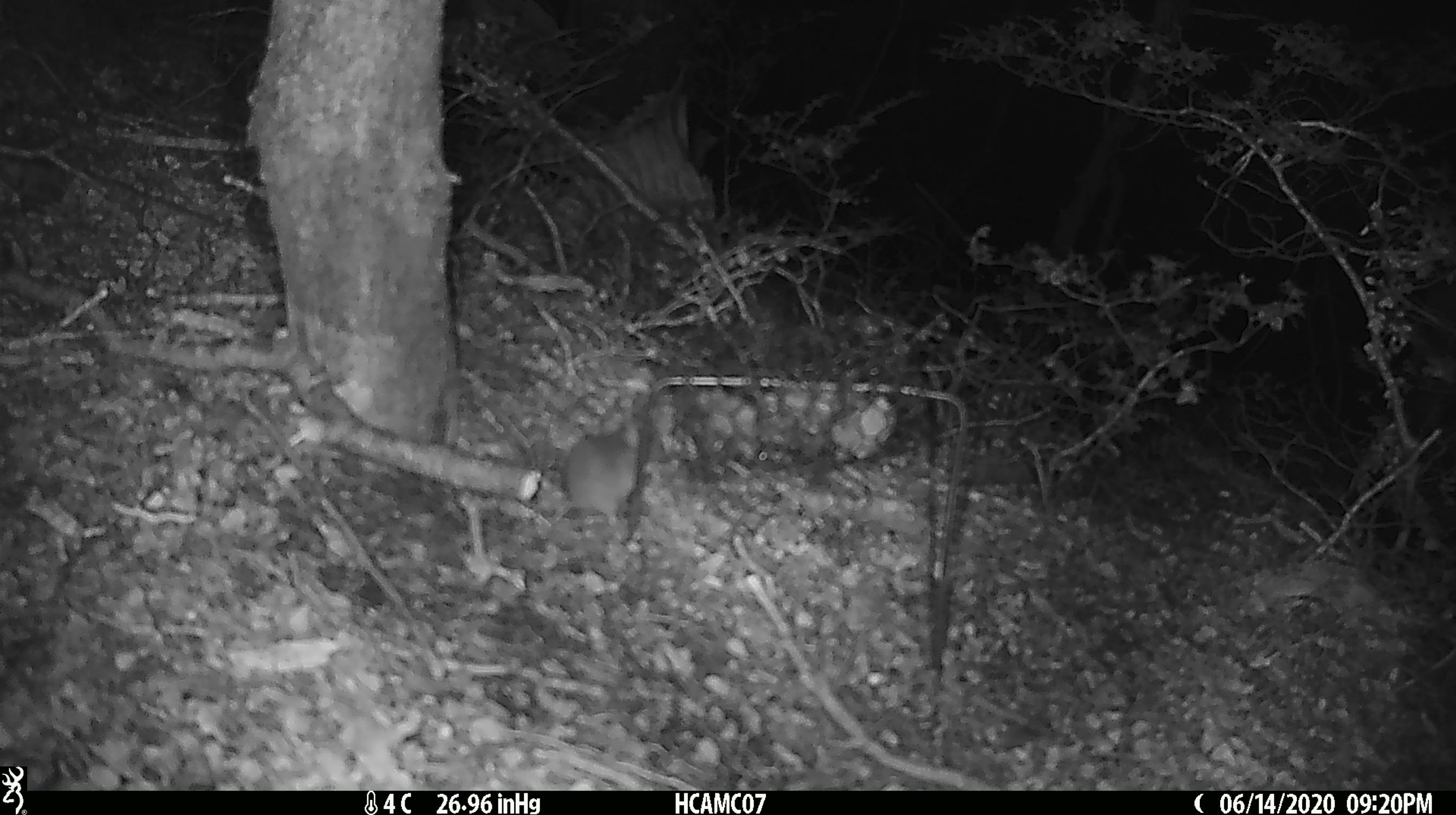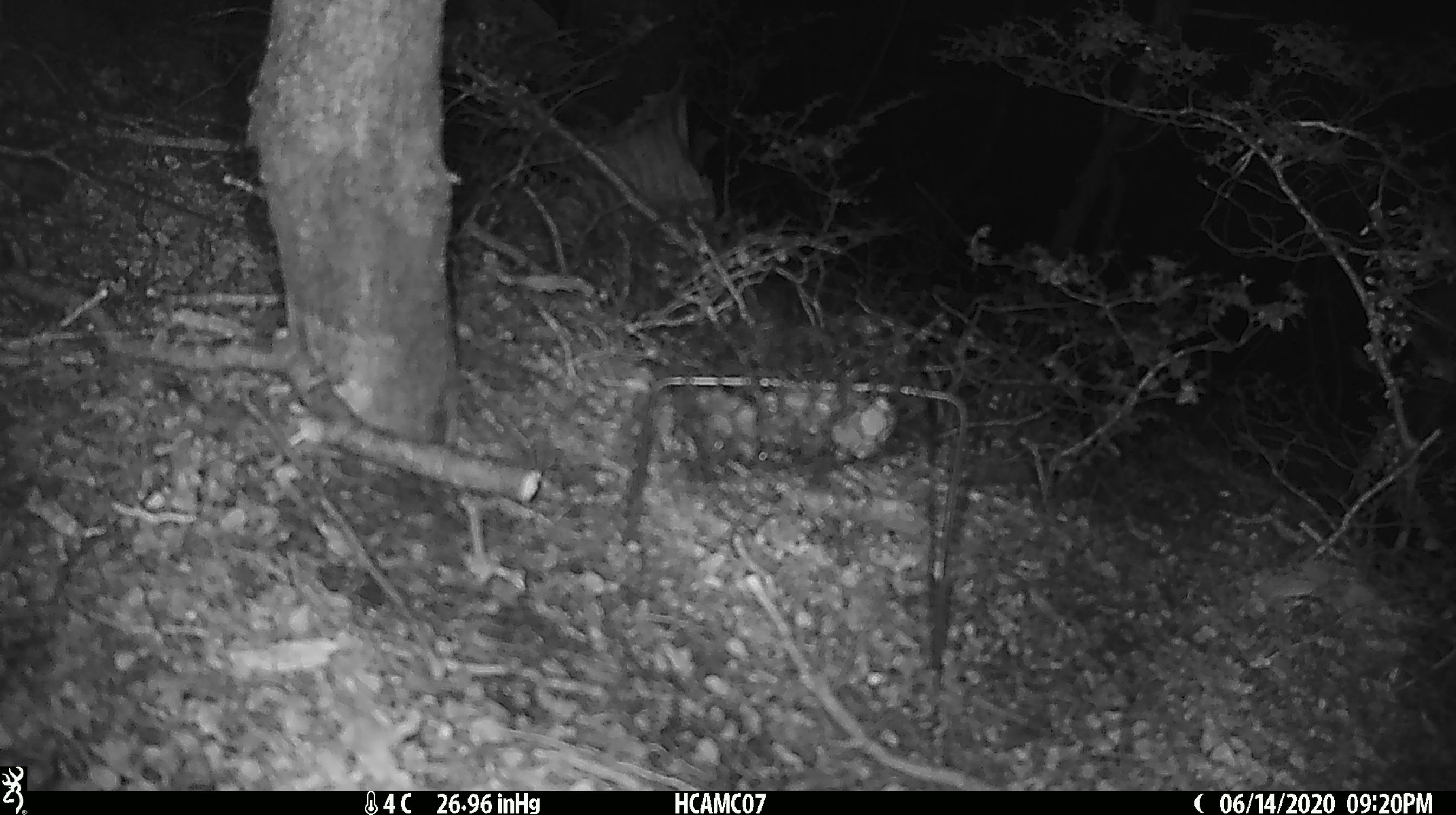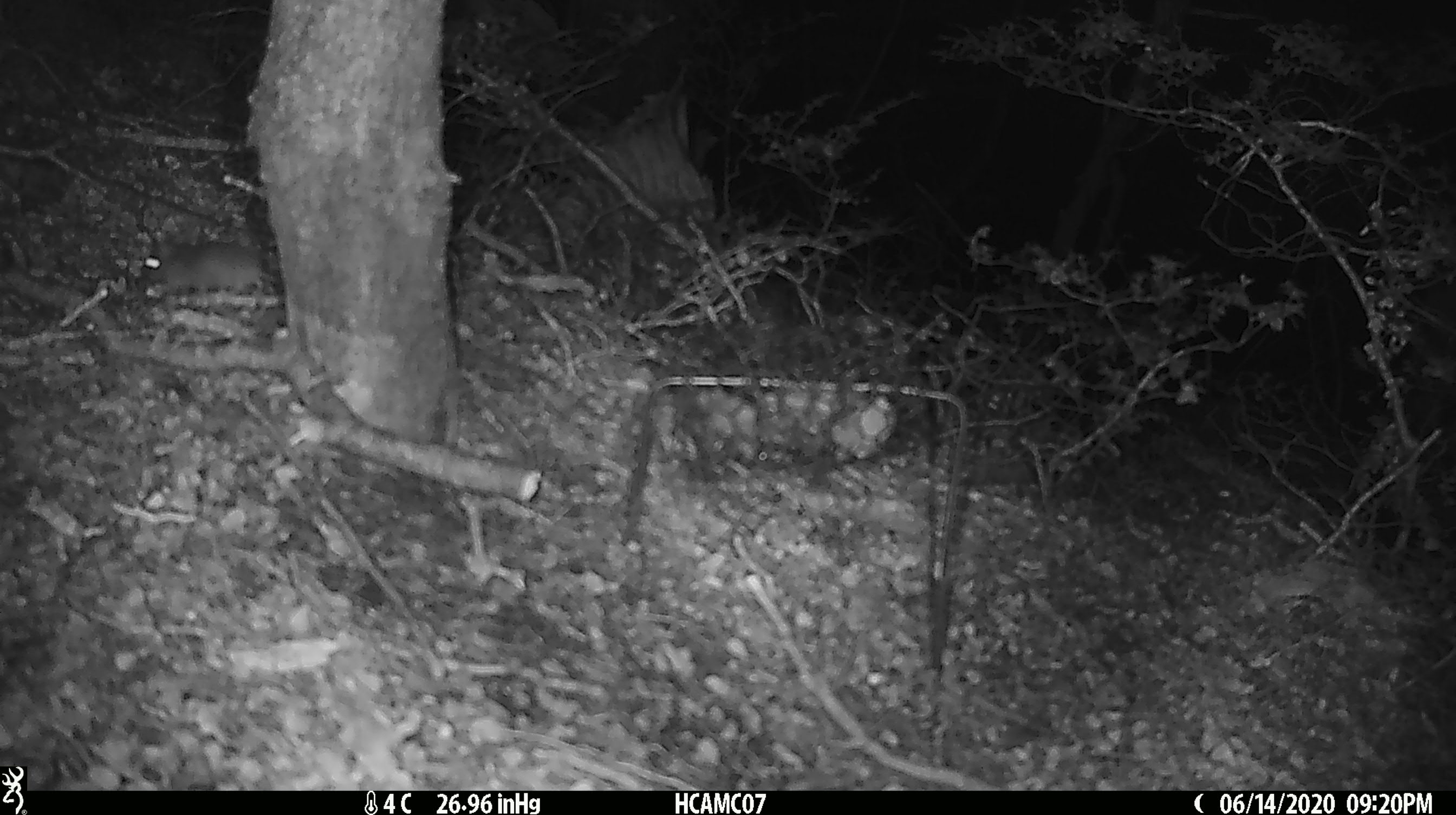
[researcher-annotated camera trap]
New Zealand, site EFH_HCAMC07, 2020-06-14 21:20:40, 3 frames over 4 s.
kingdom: Animalia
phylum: Chordata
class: Mammalia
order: Rodentia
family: Muridae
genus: Mus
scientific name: Mus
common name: mouse